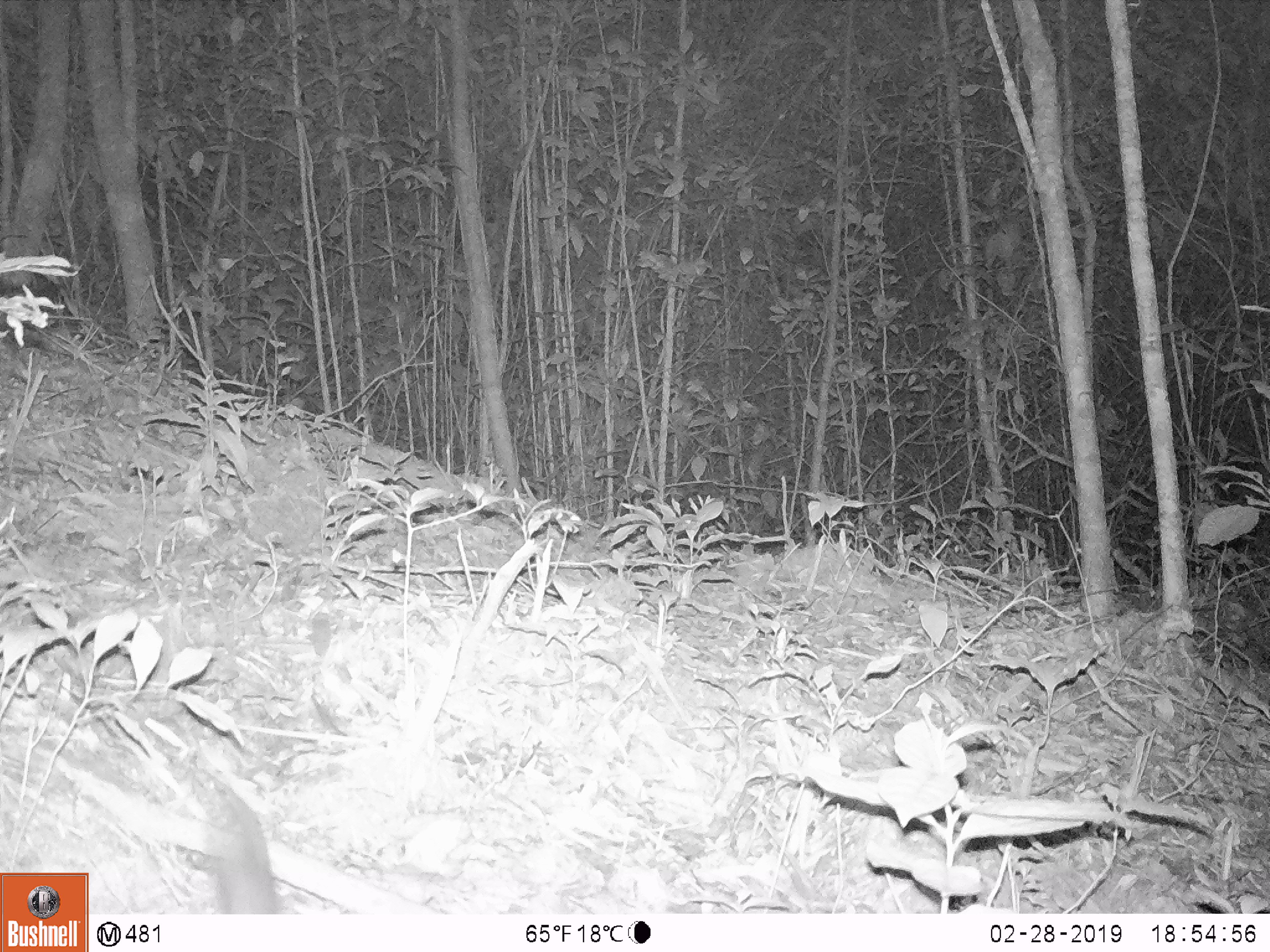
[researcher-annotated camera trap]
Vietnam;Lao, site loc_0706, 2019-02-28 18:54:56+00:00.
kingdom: Animalia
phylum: Chordata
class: Mammalia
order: Rodentia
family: Muridae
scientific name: Muridae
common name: old-world mice and rats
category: unidentified murid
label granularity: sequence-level